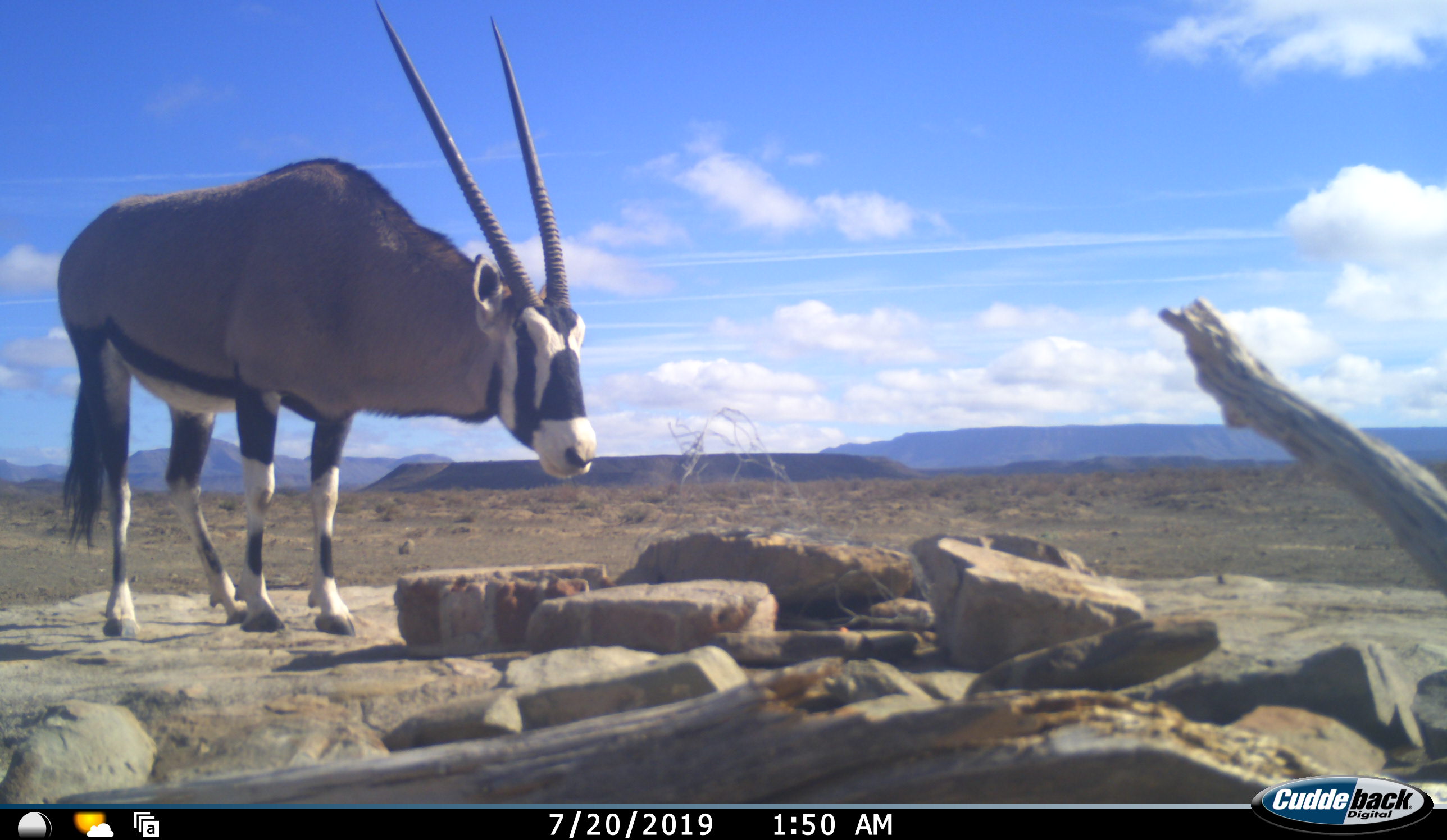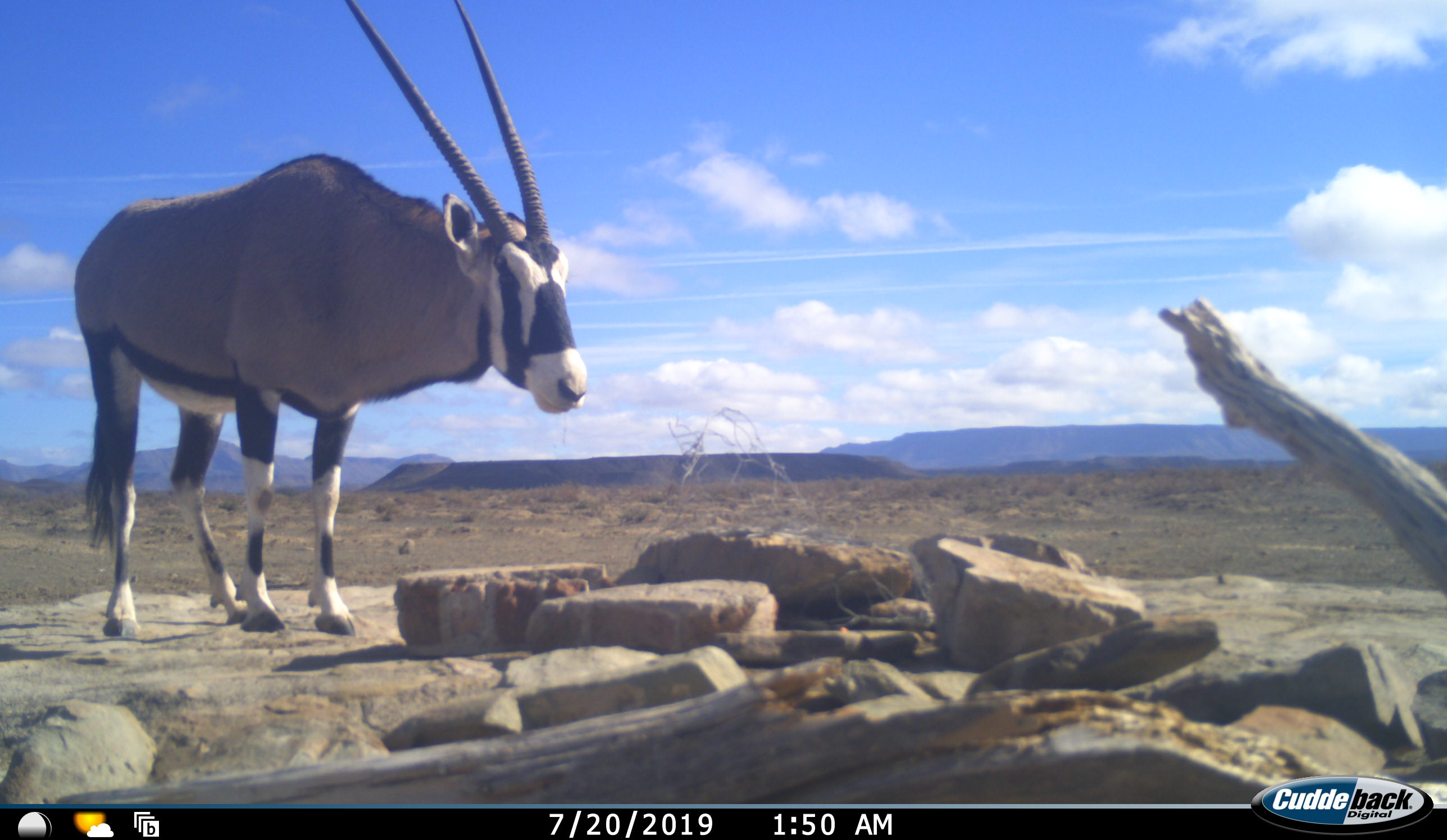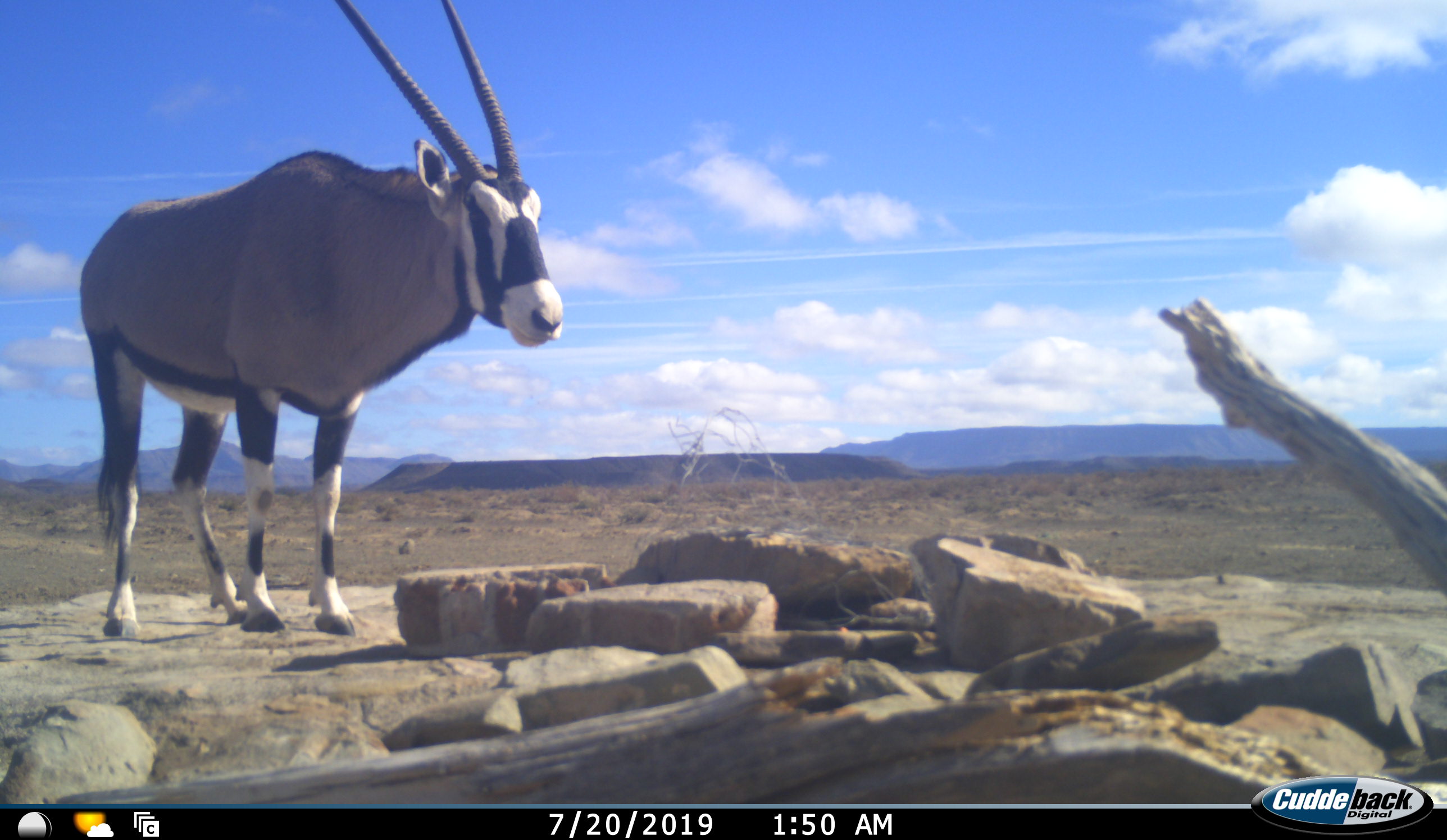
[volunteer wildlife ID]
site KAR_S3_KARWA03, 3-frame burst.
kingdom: Animalia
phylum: Chordata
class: Mammalia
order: Artiodactyla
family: Bovidae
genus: Oryx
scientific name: Oryx gazella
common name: gemsbok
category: oryx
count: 1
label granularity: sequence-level